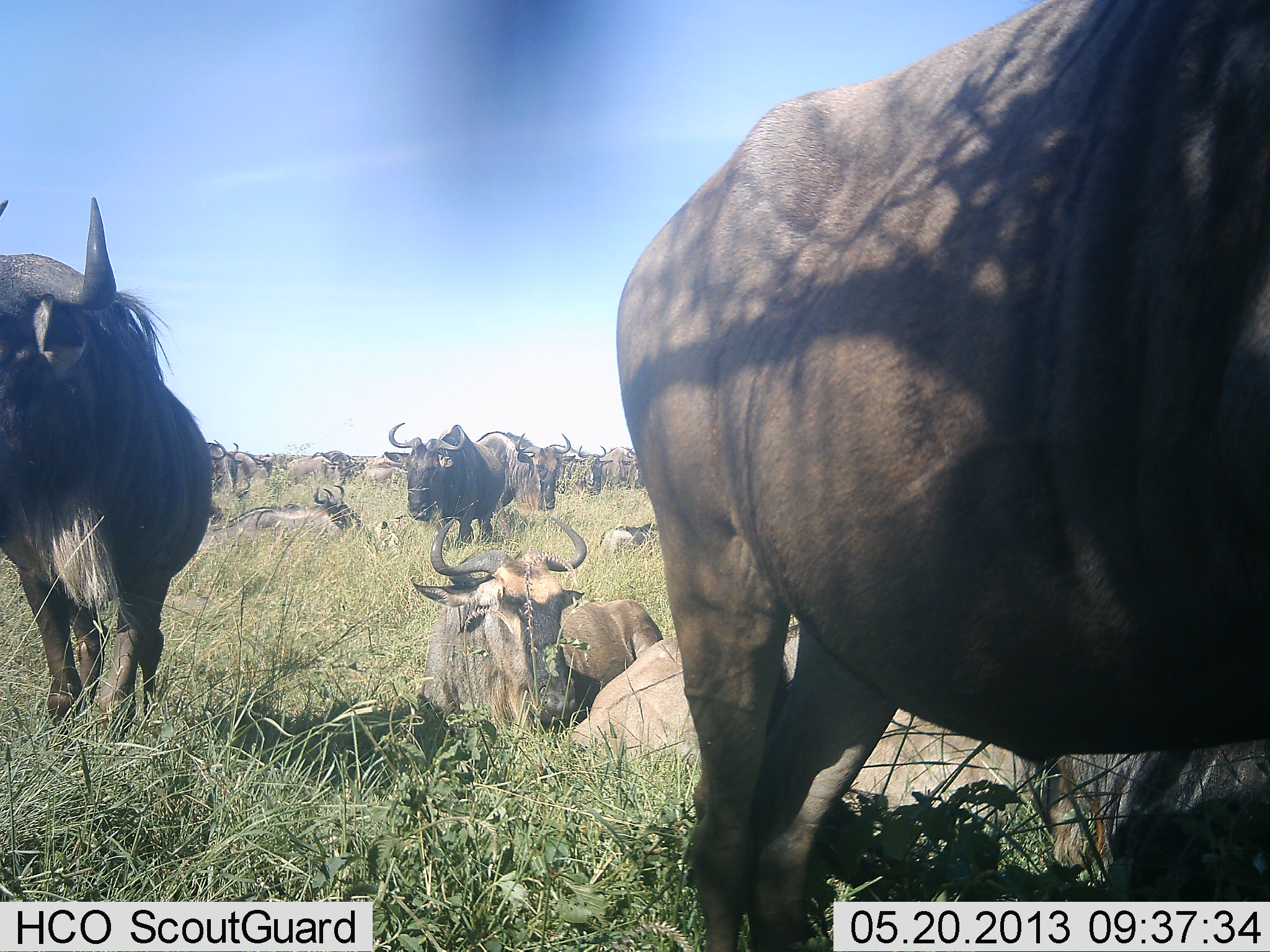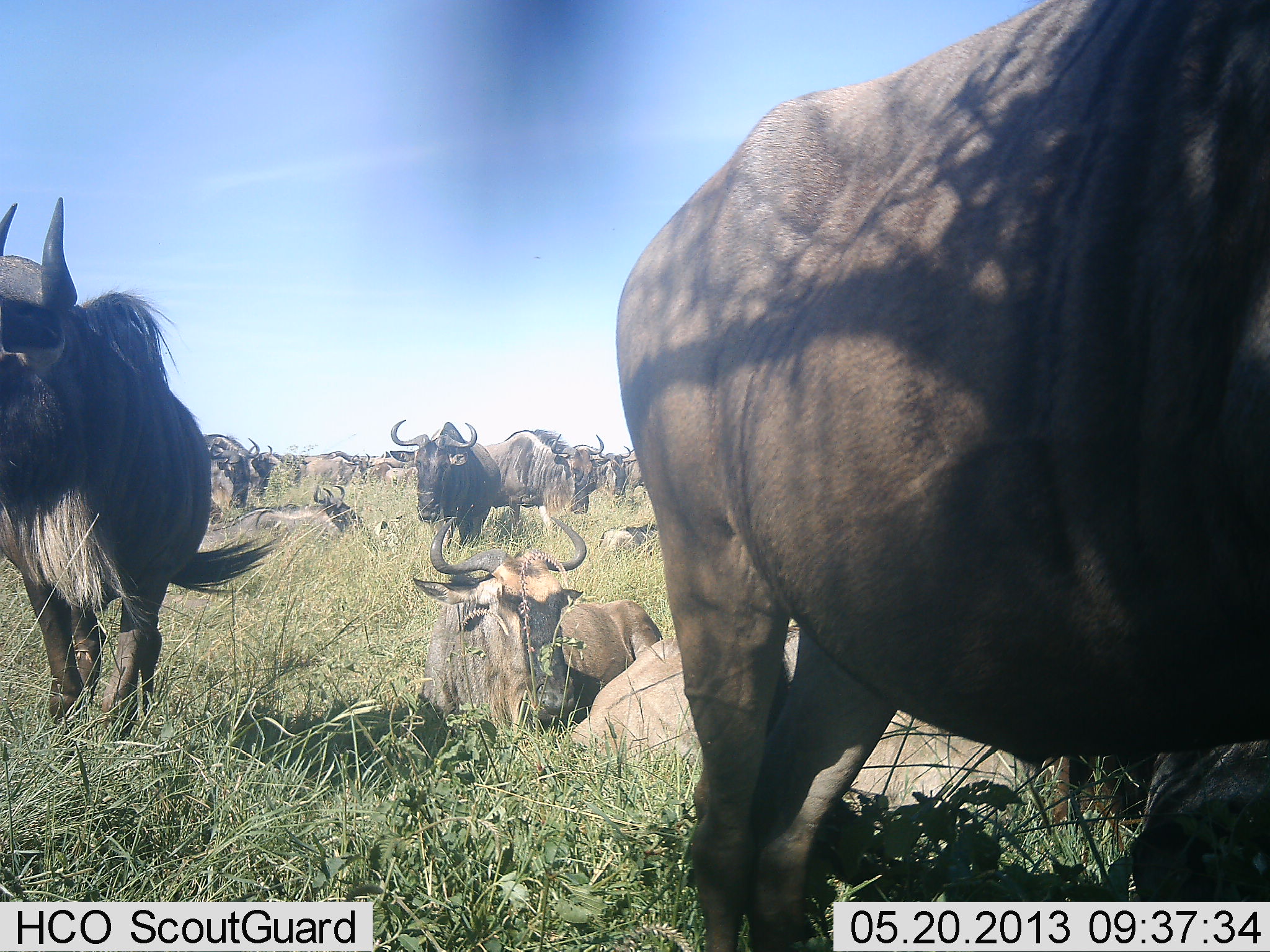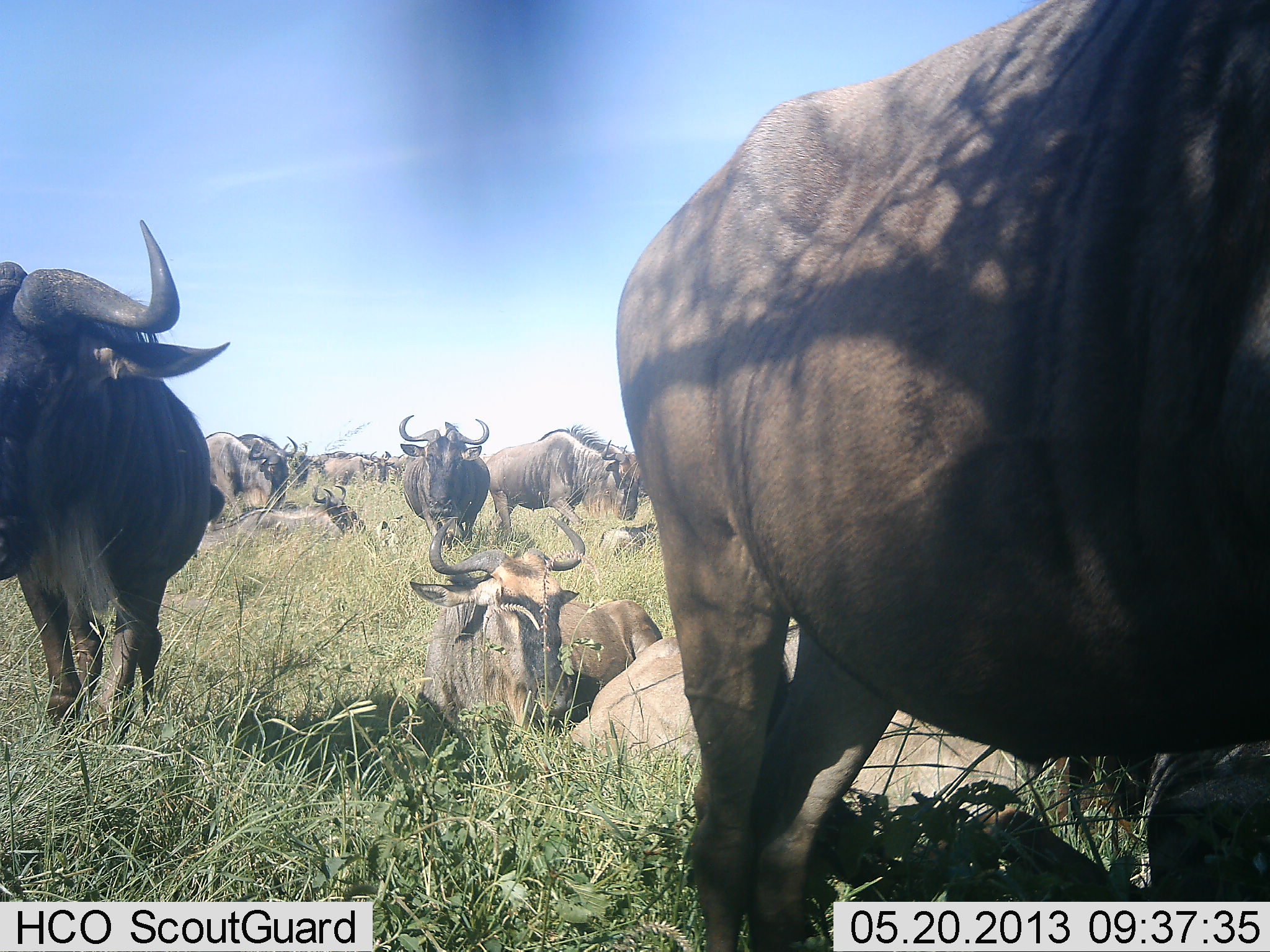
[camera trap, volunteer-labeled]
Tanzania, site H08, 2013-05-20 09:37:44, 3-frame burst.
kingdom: Animalia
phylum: Chordata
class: Mammalia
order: Artiodactyla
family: Bovidae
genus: Connochaetes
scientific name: Connochaetes taurinus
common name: blue wildebeest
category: wildebeest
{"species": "wildebeest (blue wildebeest) (Connochaetes taurinus)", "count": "11-50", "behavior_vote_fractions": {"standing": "80%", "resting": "95%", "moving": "55%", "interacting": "5%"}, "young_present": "5%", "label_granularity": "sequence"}